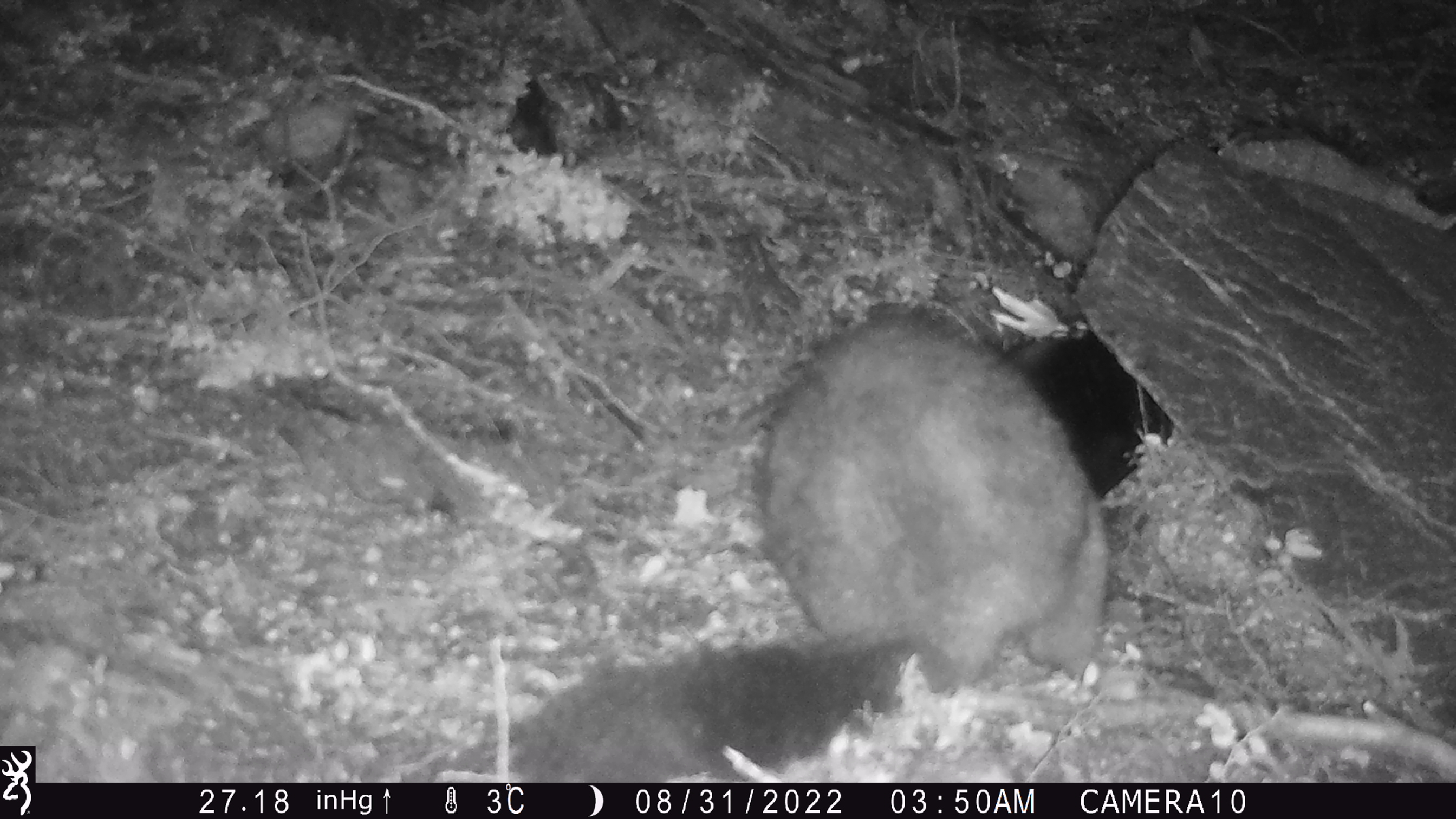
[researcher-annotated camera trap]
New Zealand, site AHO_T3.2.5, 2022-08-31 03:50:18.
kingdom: Animalia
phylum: Chordata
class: Mammalia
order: Diprotodontia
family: Phalangeridae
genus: Trichosurus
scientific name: Trichosurus vulpecula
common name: common brushtail possum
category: possum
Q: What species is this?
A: Possum (common brushtail possum) (Trichosurus vulpecula).